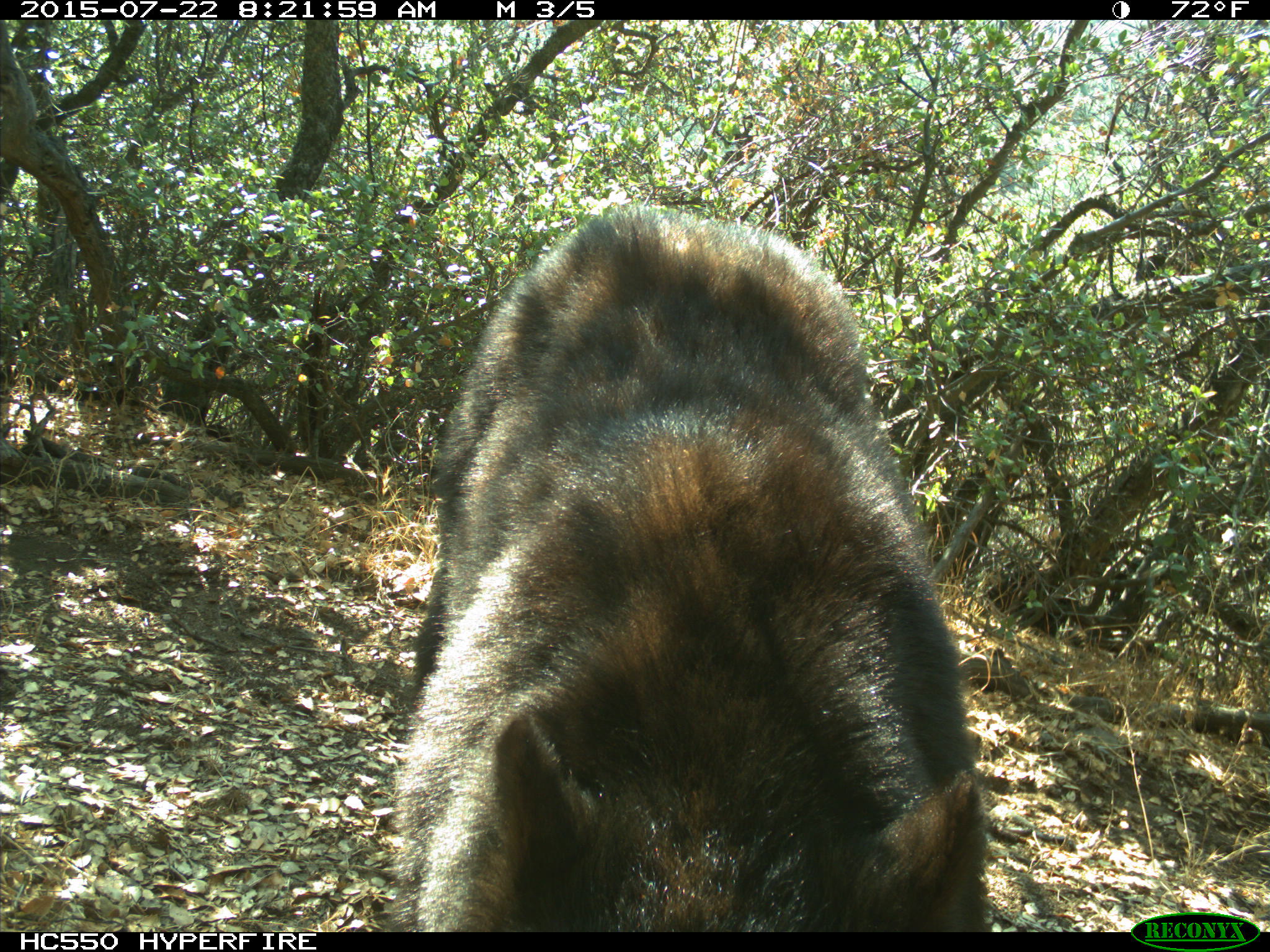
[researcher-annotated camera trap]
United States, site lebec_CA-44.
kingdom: Animalia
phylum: Chordata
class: Mammalia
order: Carnivora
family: Ursidae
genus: Ursus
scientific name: Ursus americanus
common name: american black bear